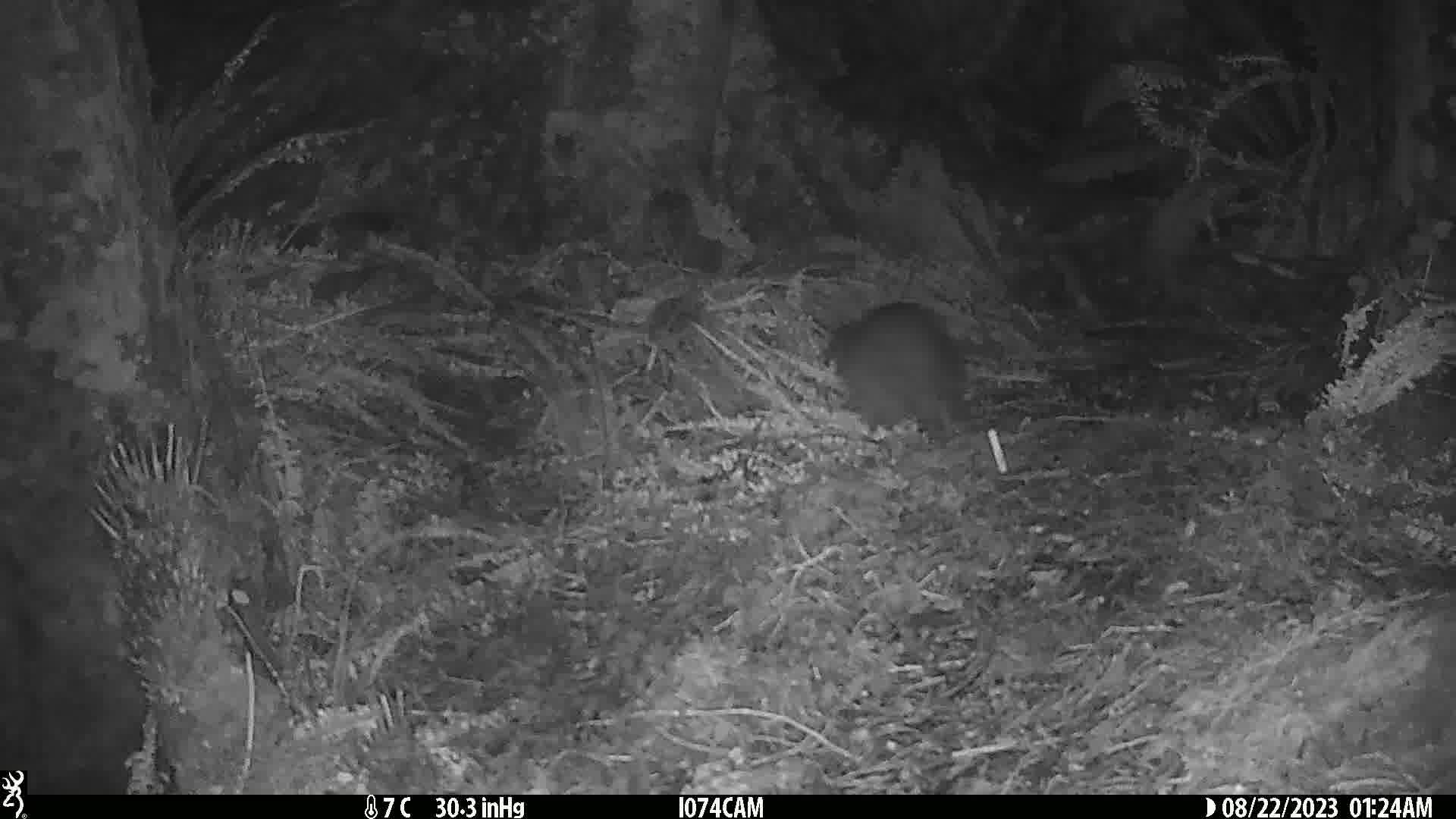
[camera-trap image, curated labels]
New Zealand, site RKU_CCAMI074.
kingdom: Animalia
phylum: Chordata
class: Aves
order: Apterygiformes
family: Apterygidae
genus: Apteryx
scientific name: Apteryx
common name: kiwi